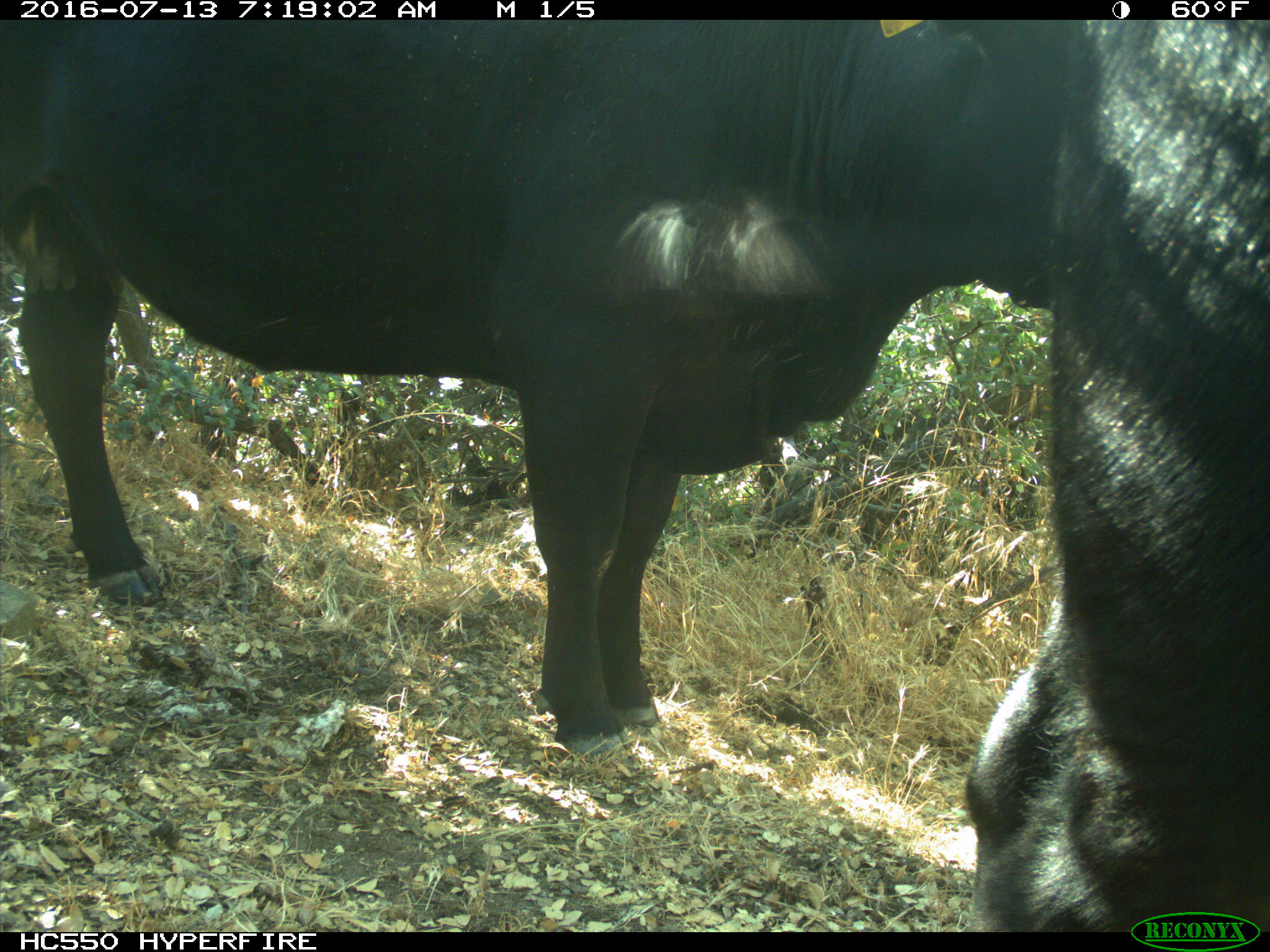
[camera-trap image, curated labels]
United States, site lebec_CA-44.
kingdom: Animalia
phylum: Chordata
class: Mammalia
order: Artiodactyla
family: Bovidae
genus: Bos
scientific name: Bos taurus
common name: domestic cow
Bos taurus (domestic cow).